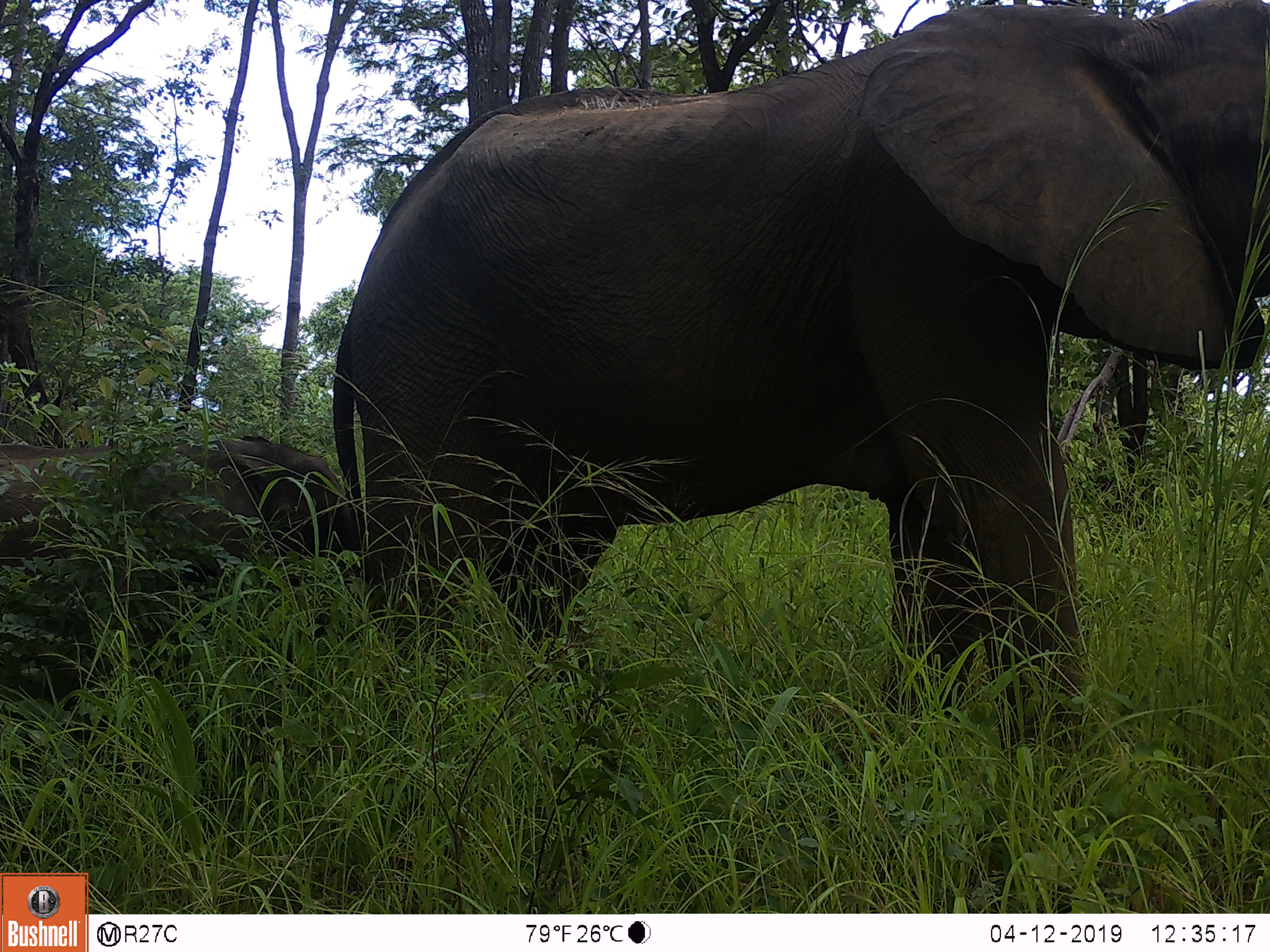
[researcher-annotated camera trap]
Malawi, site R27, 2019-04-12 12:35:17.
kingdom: Animalia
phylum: Chordata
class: Mammalia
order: Proboscidea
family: Elephantidae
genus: Loxodonta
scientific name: Loxodonta africana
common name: african savanna elephant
African savanna elephant (Loxodonta africana), count 2.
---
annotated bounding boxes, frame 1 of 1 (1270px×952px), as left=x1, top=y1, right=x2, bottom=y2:
african savanna elephant: left=319, top=0, right=1266, bottom=768; left=0, top=408, right=361, bottom=660